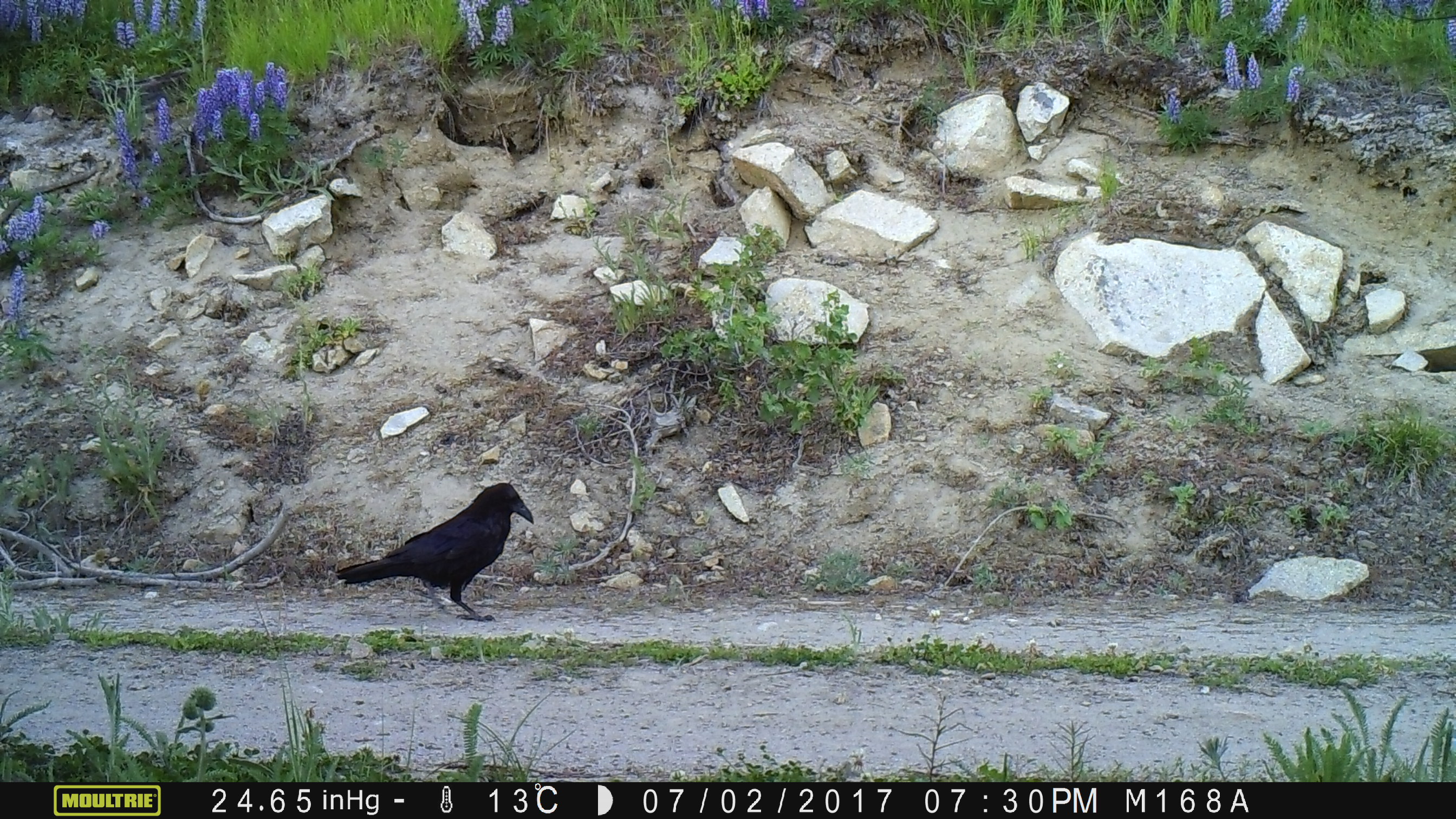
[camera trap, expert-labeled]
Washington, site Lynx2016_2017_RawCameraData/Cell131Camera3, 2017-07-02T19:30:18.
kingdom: Animalia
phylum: Chordata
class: Aves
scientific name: Aves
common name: birds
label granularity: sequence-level